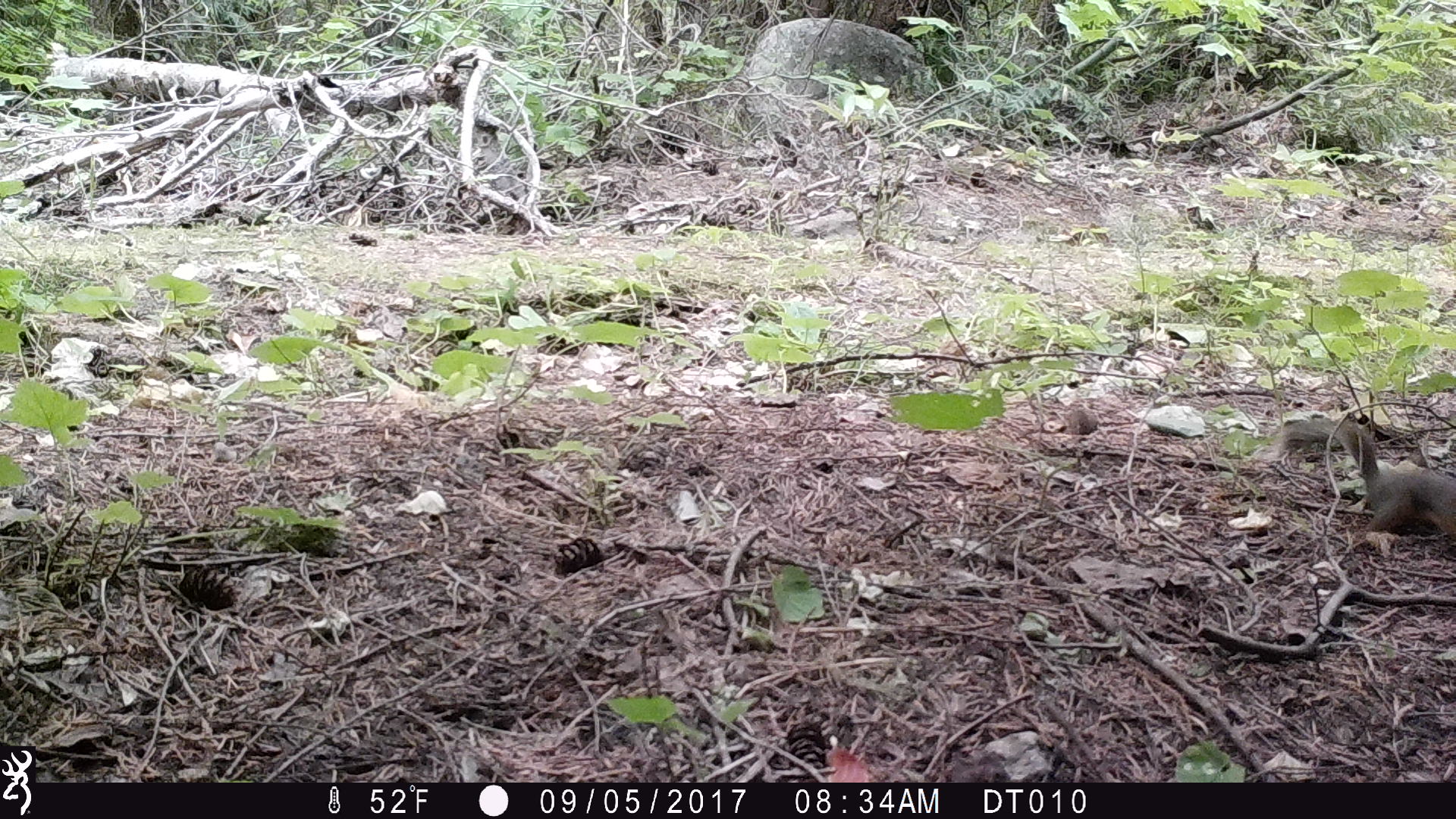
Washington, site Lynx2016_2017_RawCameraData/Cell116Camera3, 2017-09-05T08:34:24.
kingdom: Animalia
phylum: Chordata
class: Mammalia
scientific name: Mammalia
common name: small mammal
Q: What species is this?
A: Small mammal (Mammalia).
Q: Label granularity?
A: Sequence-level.